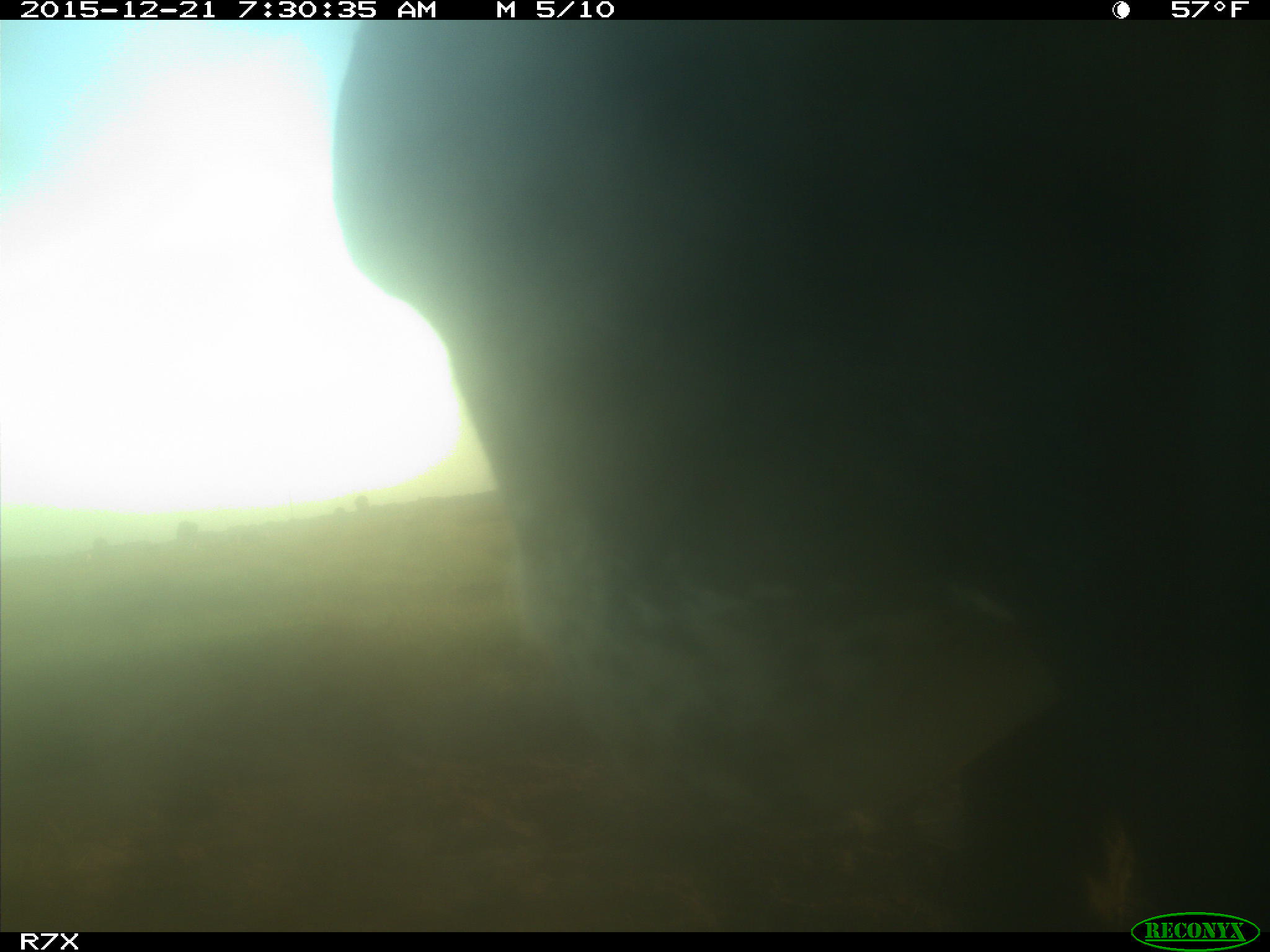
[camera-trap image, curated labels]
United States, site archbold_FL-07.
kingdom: Animalia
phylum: Chordata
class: Mammalia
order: Artiodactyla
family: Bovidae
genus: Bos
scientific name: Bos taurus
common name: domestic cow